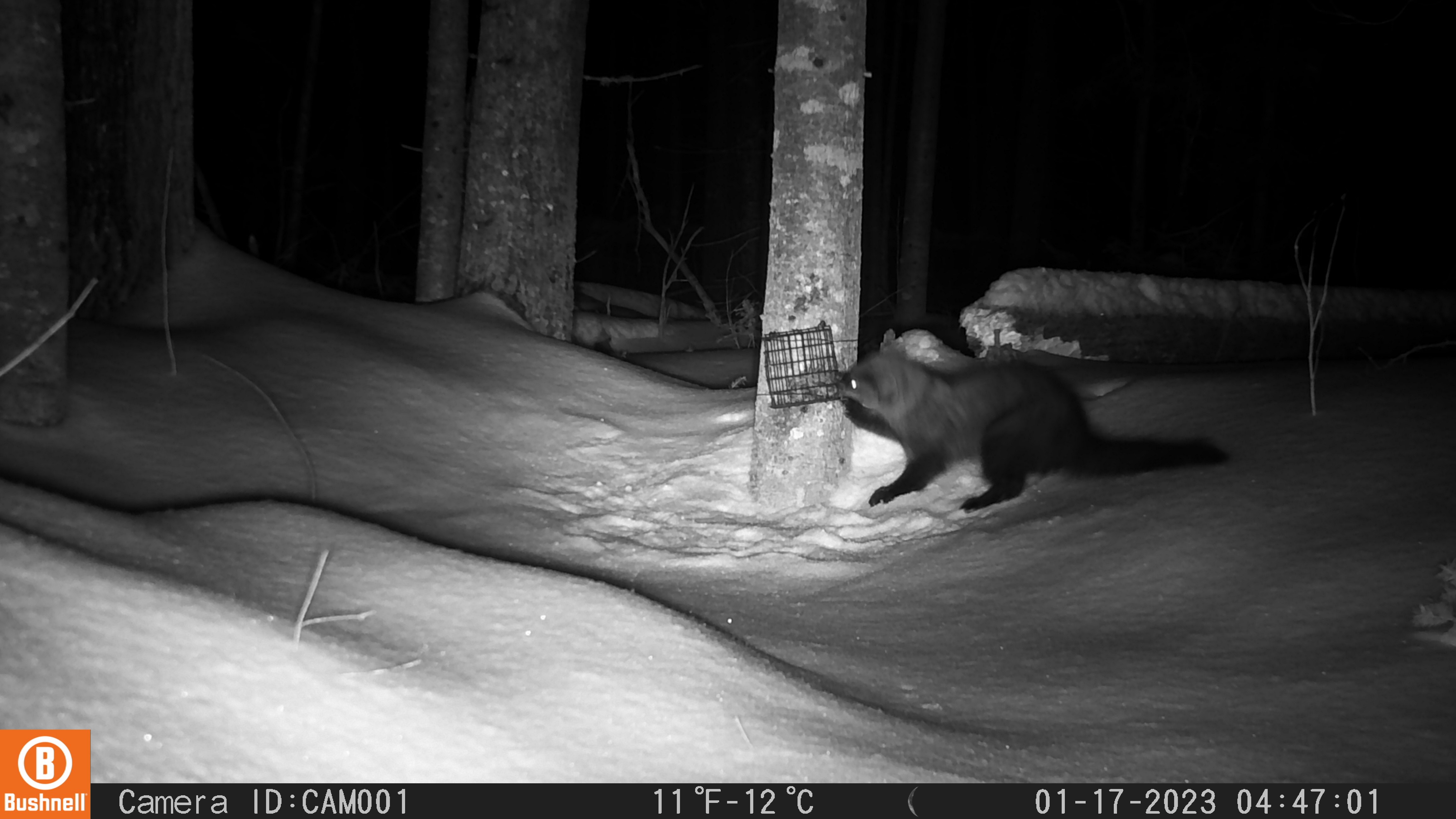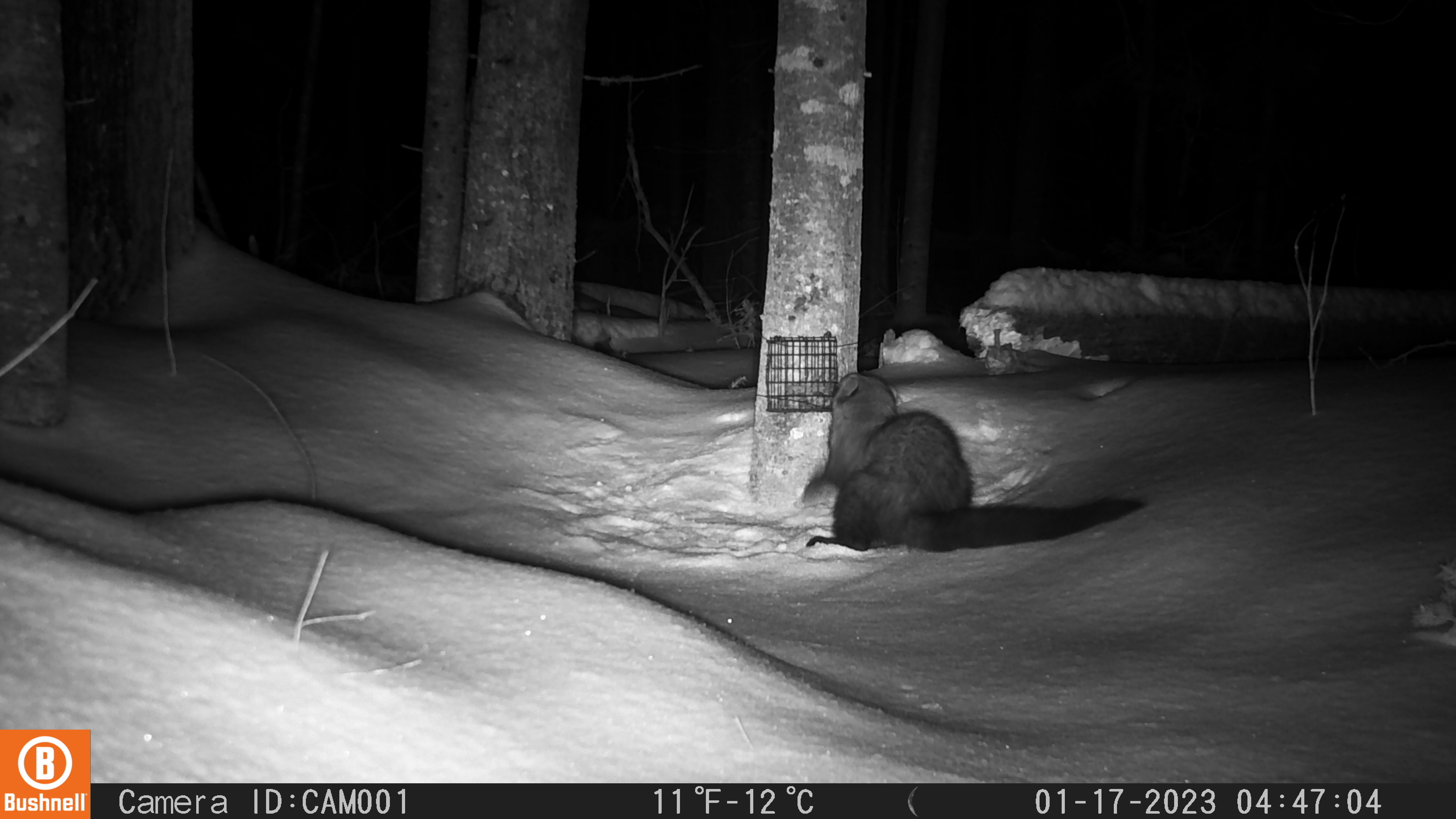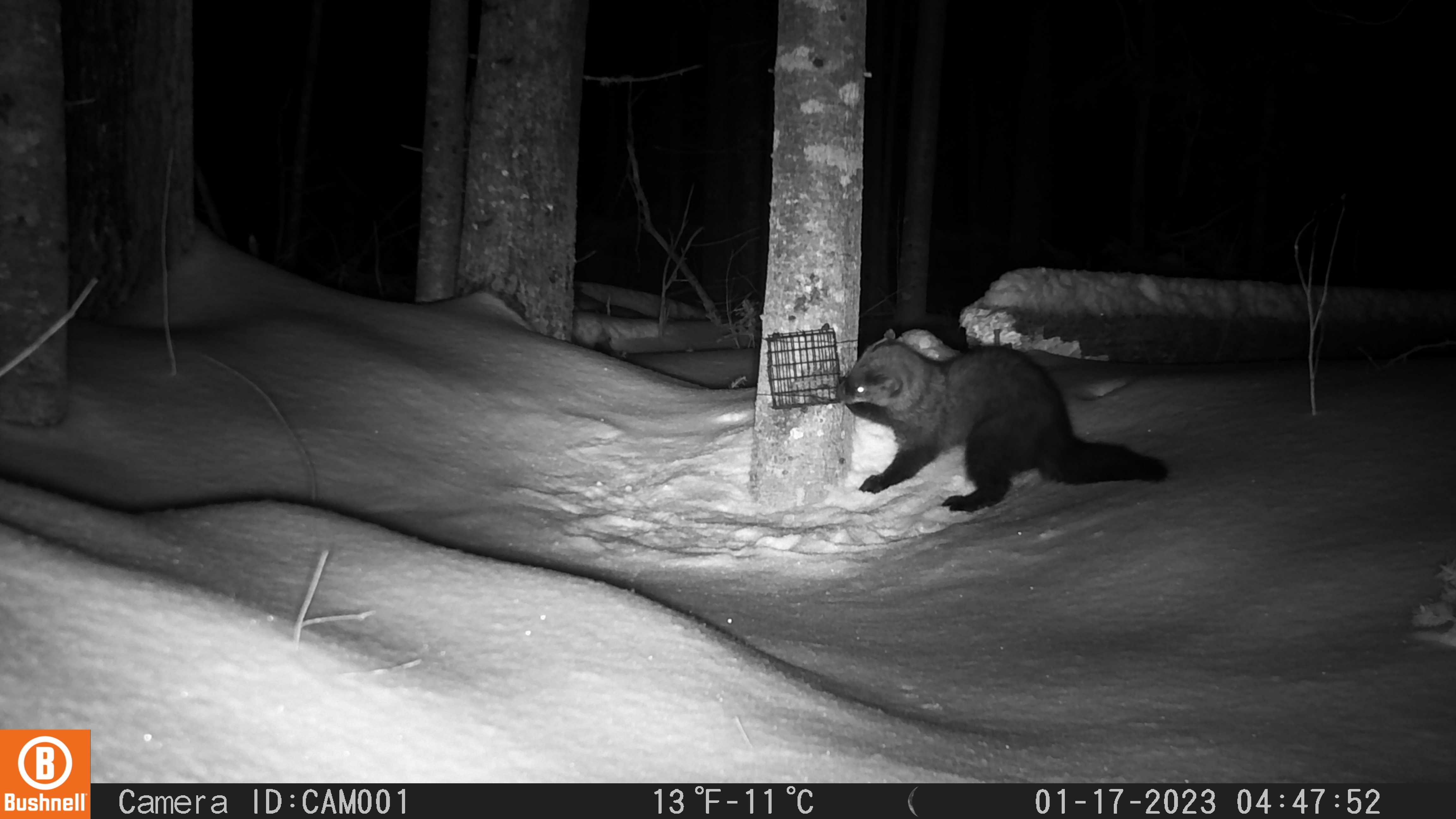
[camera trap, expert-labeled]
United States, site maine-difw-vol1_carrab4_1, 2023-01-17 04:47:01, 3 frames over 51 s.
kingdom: Animalia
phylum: Chordata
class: Mammalia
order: Carnivora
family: Mustelidae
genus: Pekania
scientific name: Pekania pennanti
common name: fisher